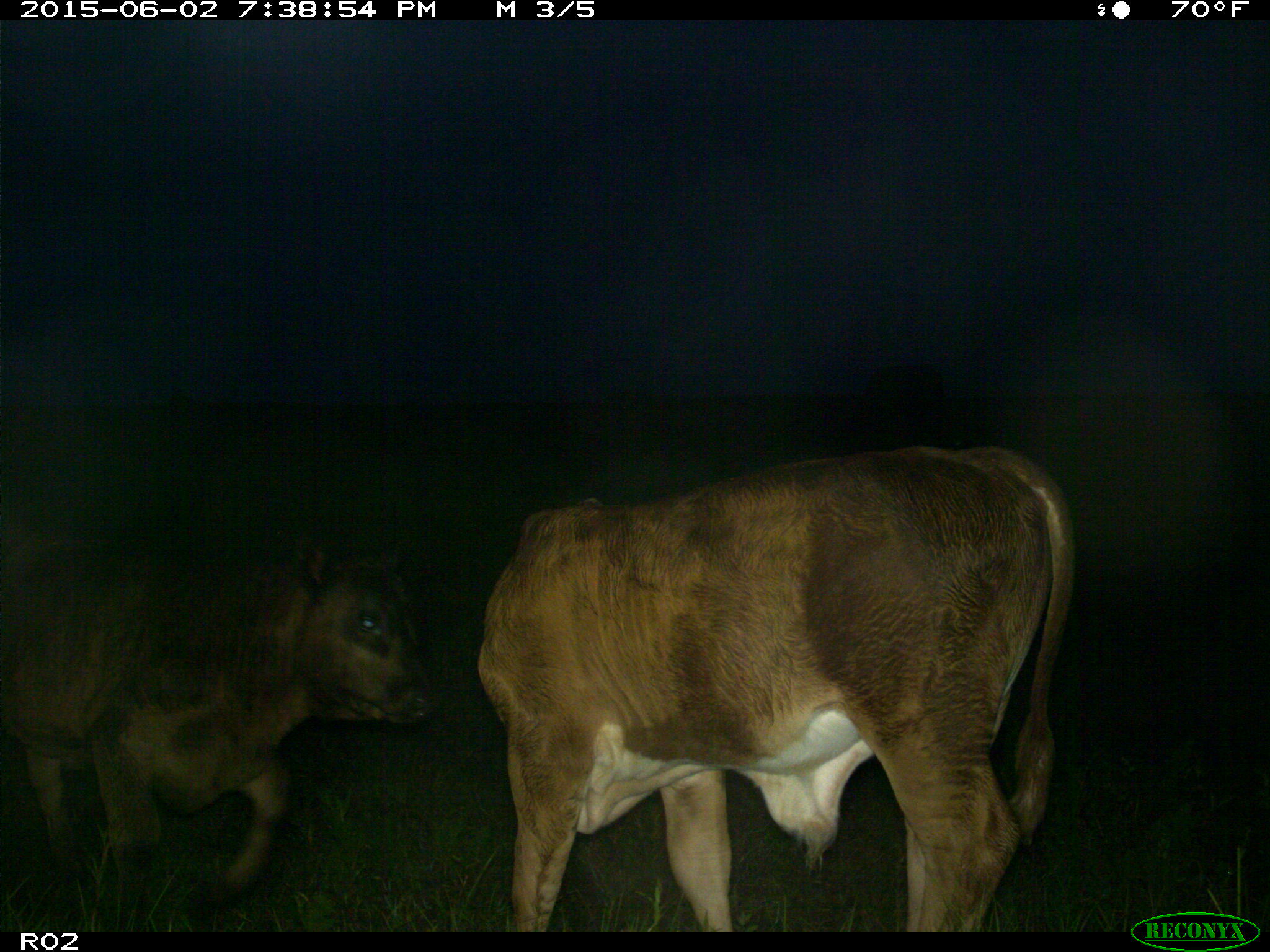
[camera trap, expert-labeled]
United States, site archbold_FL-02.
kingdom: Animalia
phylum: Chordata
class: Mammalia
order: Artiodactyla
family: Bovidae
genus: Bos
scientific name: Bos taurus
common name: domestic cow